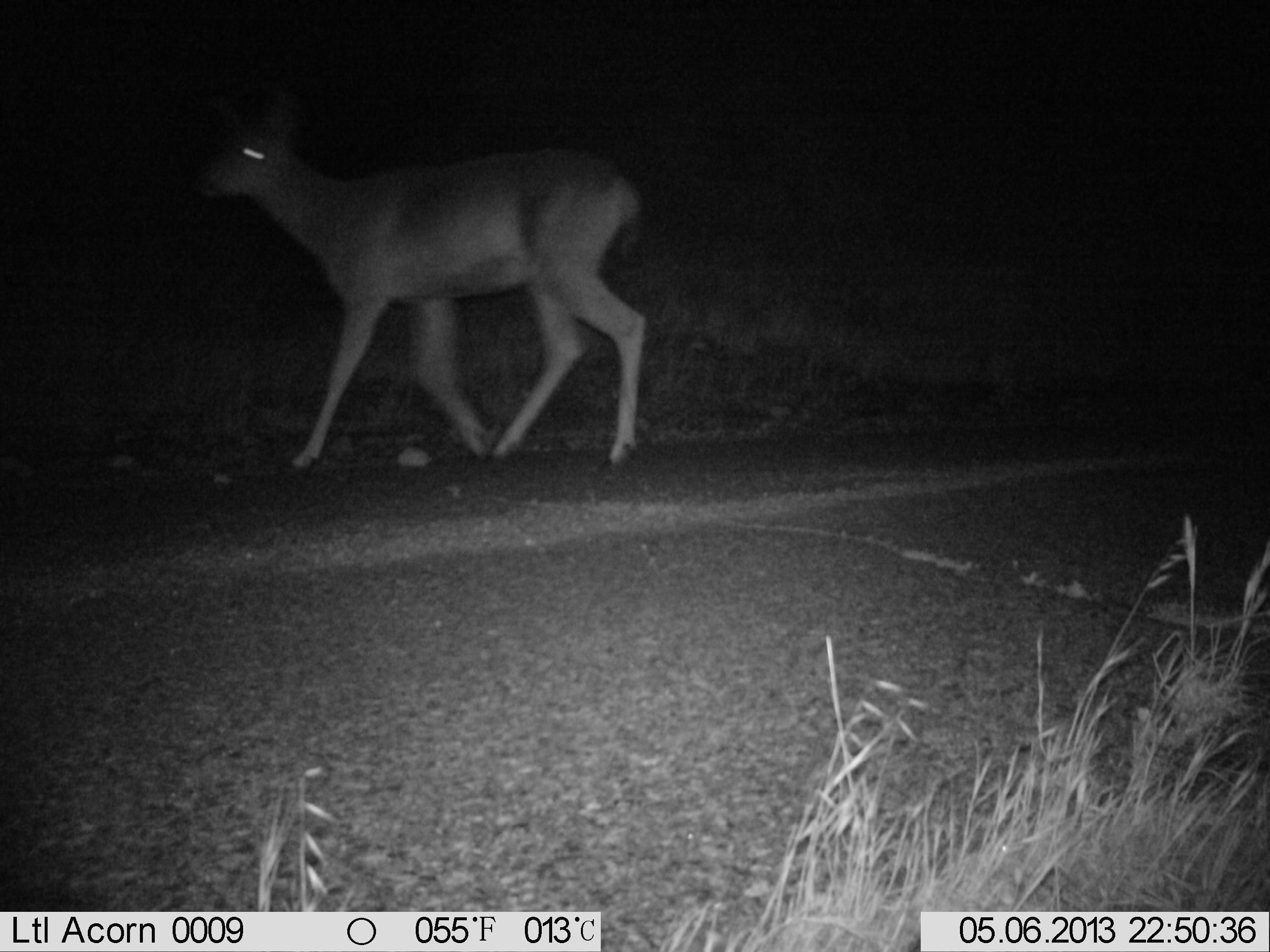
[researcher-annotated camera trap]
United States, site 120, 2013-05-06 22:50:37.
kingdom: Animalia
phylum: Chordata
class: Mammalia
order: Artiodactyla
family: Cervidae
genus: Odocoileus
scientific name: Odocoileus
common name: deer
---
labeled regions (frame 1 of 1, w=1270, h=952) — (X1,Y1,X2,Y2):
deer: (173,71,713,501)